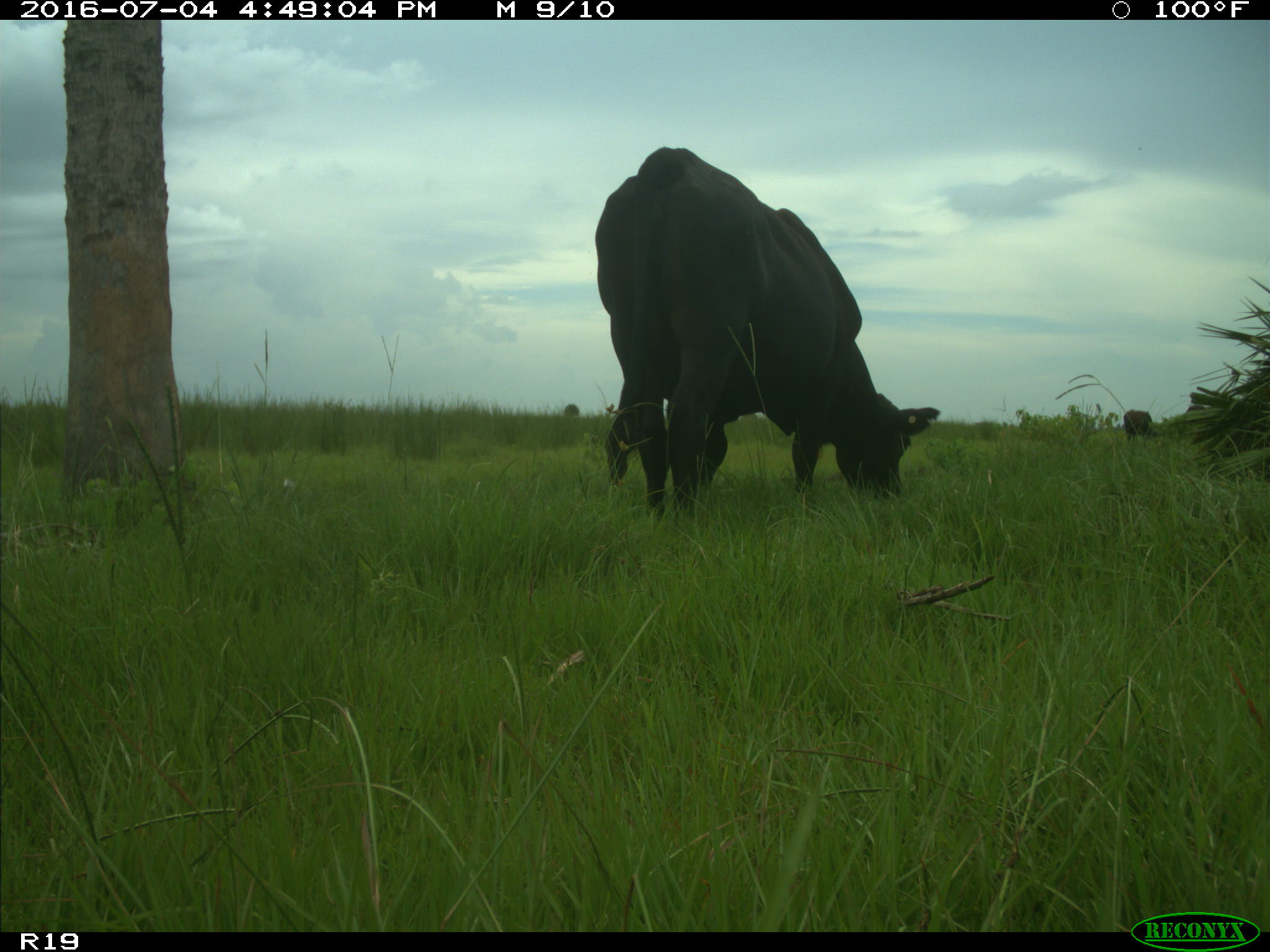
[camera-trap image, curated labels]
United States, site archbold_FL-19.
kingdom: Animalia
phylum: Chordata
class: Mammalia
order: Artiodactyla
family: Bovidae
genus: Bos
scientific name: Bos taurus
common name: domestic cow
Bos taurus (domestic cow).